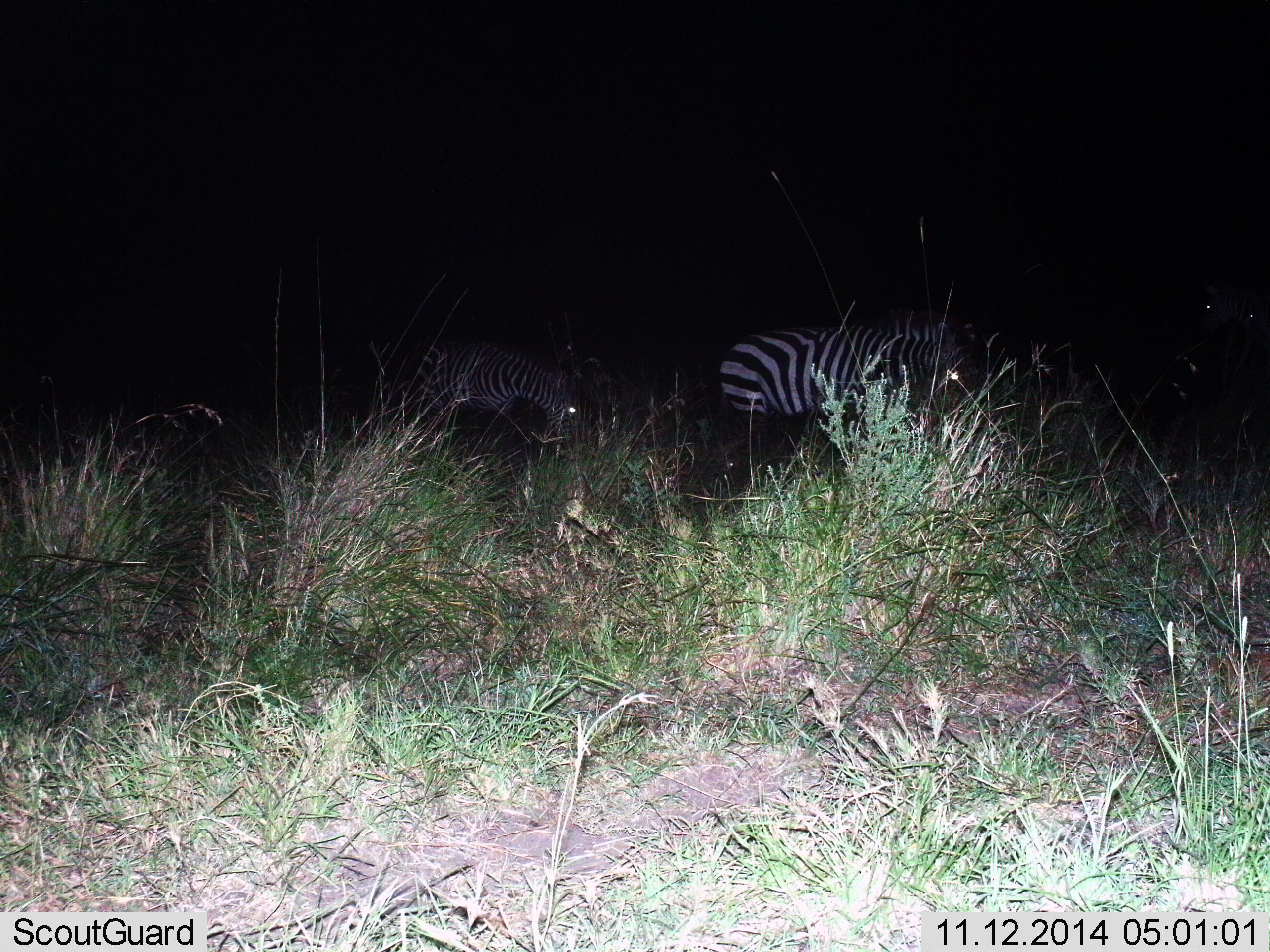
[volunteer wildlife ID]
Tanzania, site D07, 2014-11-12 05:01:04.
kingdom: Animalia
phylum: Chordata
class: Mammalia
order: Perissodactyla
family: Equidae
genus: Equus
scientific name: Equus quagga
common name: plains zebra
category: zebra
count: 2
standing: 40%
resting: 10%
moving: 0%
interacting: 10%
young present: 0%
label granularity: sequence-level